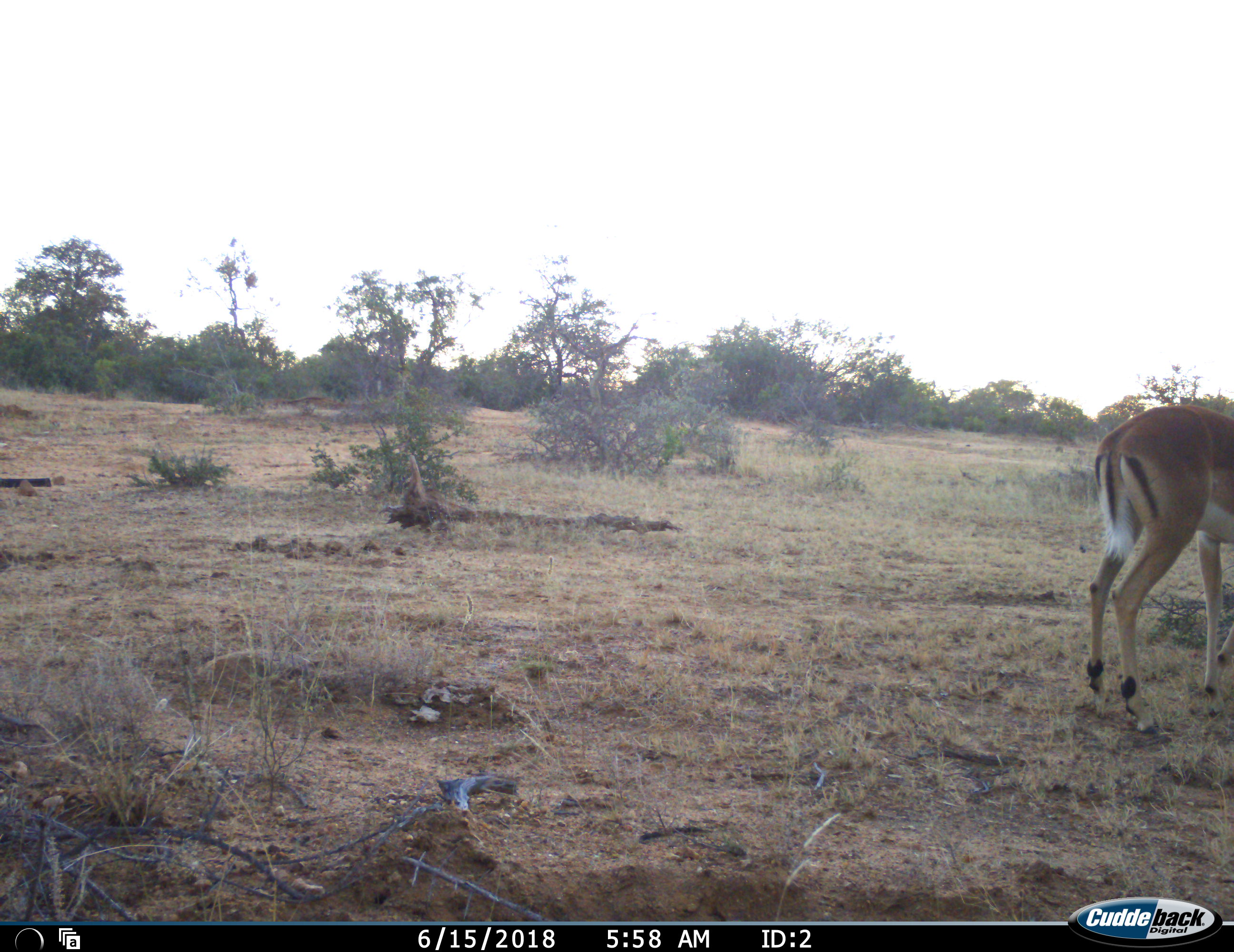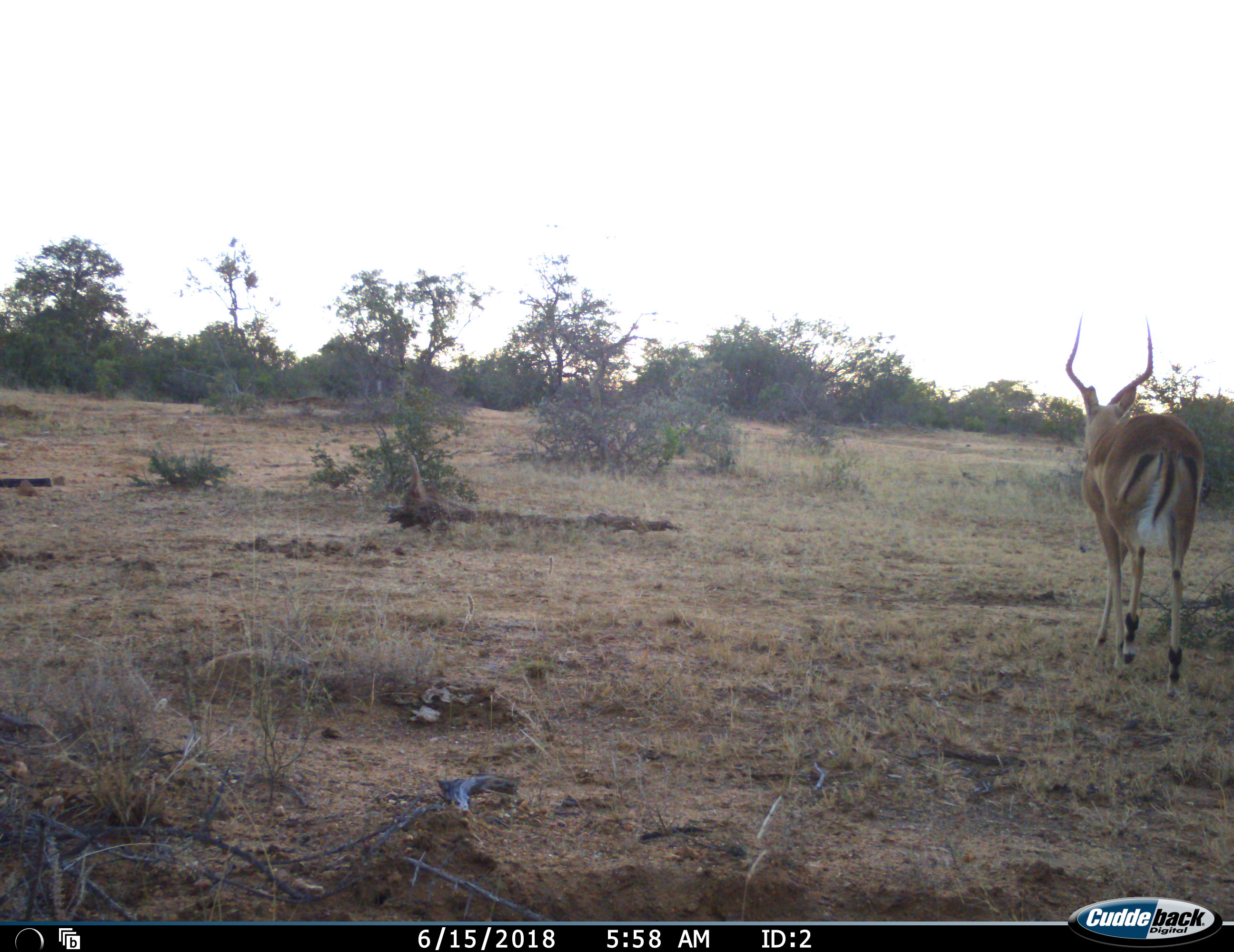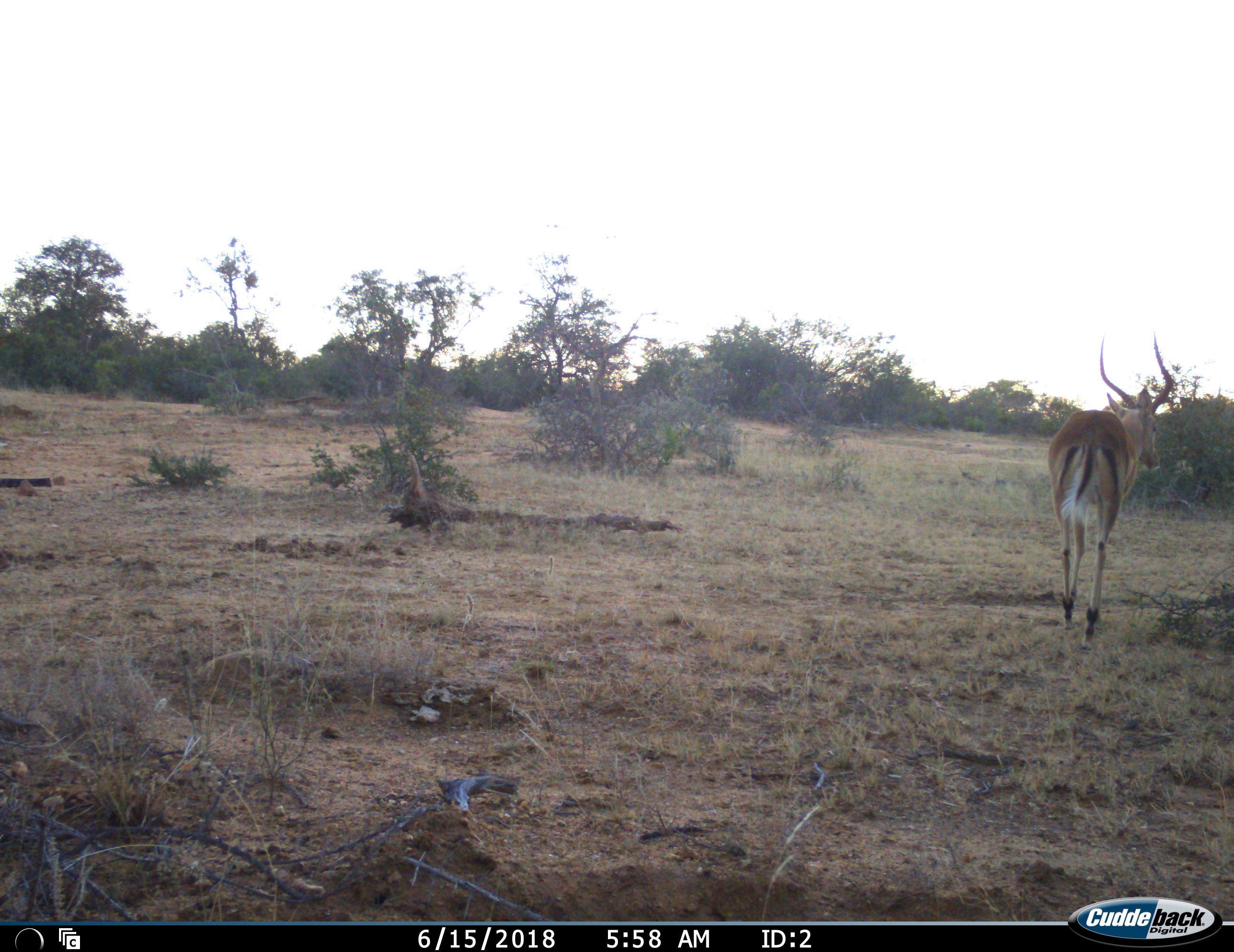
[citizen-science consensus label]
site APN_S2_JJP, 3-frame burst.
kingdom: Animalia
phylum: Chordata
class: Mammalia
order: Artiodactyla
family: Bovidae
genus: Aepyceros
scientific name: Aepyceros melampus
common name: impala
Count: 1.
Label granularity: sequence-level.